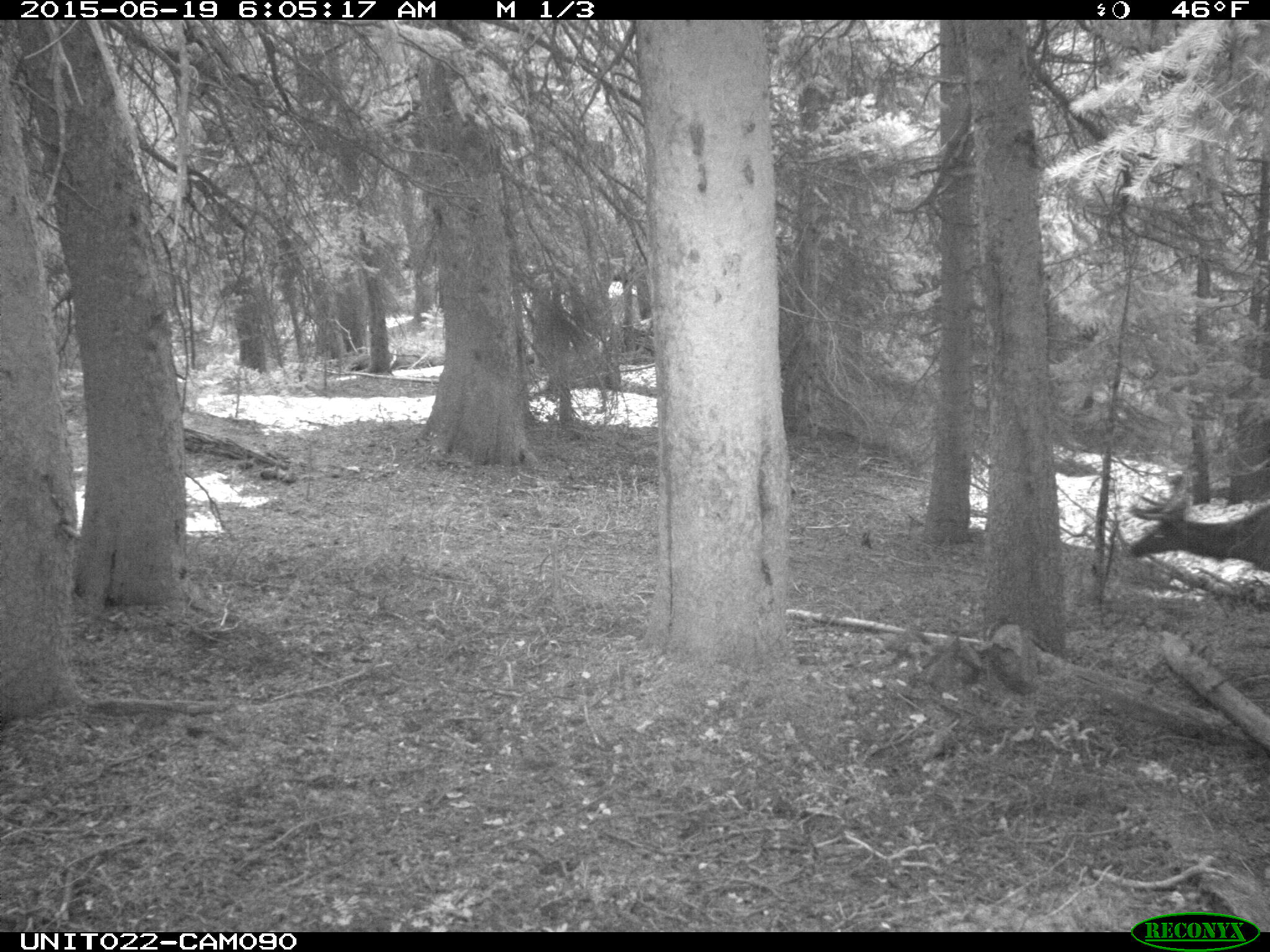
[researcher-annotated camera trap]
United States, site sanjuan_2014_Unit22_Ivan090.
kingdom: Animalia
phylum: Chordata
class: Mammalia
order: Artiodactyla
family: Cervidae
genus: Cervus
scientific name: Cervus elaphus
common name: red deer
Cervus elaphus (red deer).